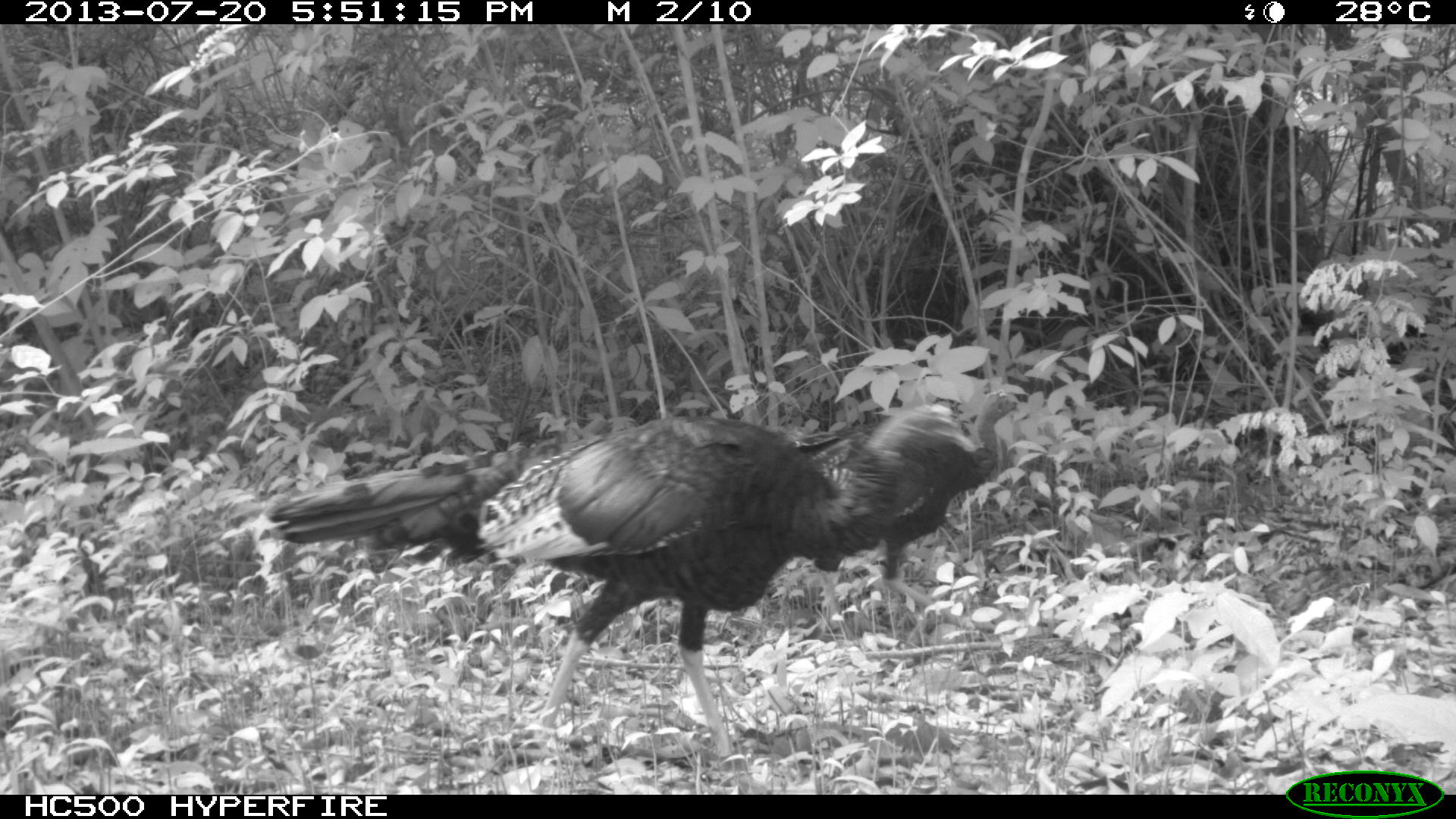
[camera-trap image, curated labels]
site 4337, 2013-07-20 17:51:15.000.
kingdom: Animalia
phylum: Chordata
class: Aves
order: Galliformes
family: Phasianidae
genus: Meleagris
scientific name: Meleagris ocellata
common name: ocellated turkey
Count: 2.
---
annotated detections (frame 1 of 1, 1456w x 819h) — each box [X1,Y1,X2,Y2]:
meleagris ocellata: [267,398,974,761]; [811,382,1020,633]